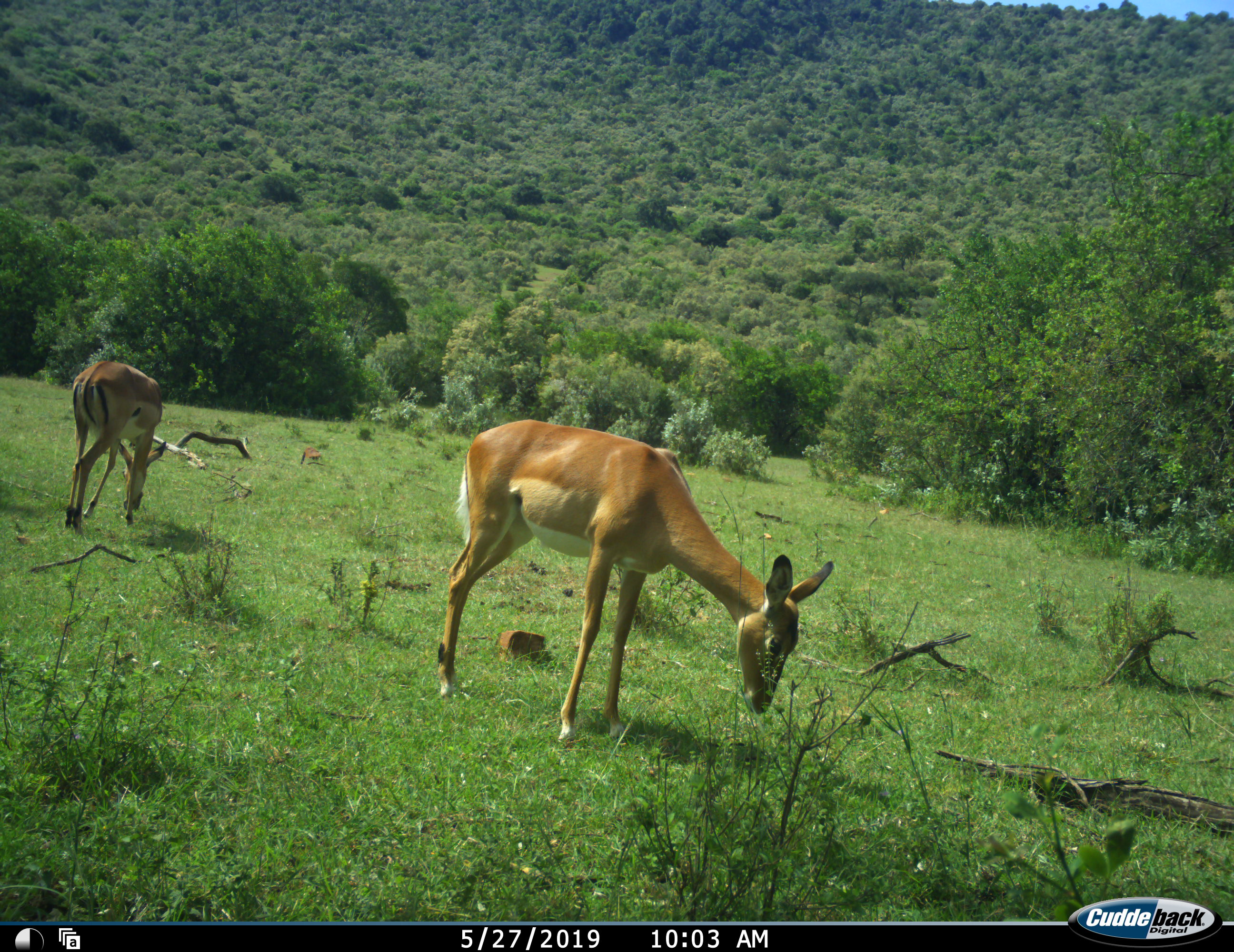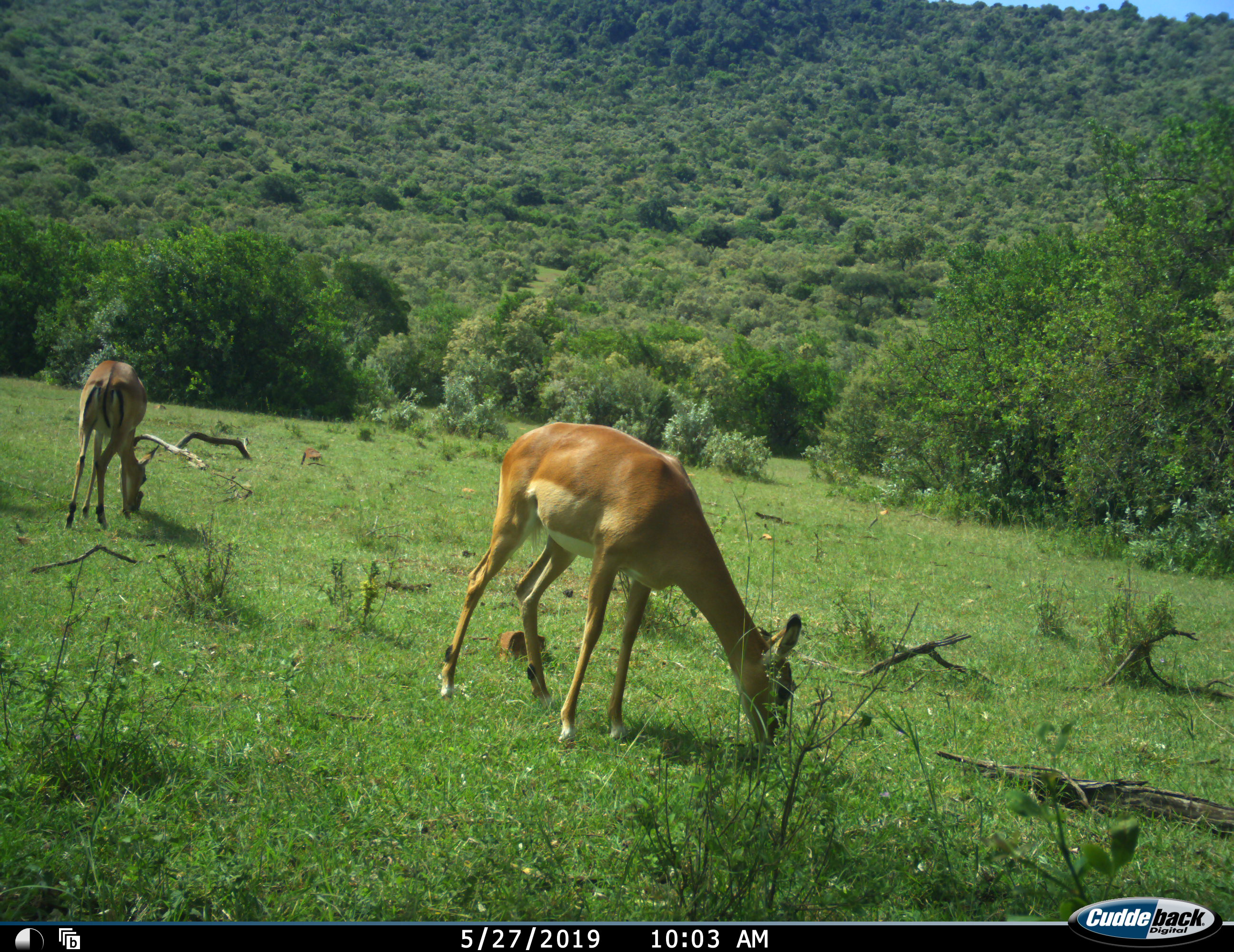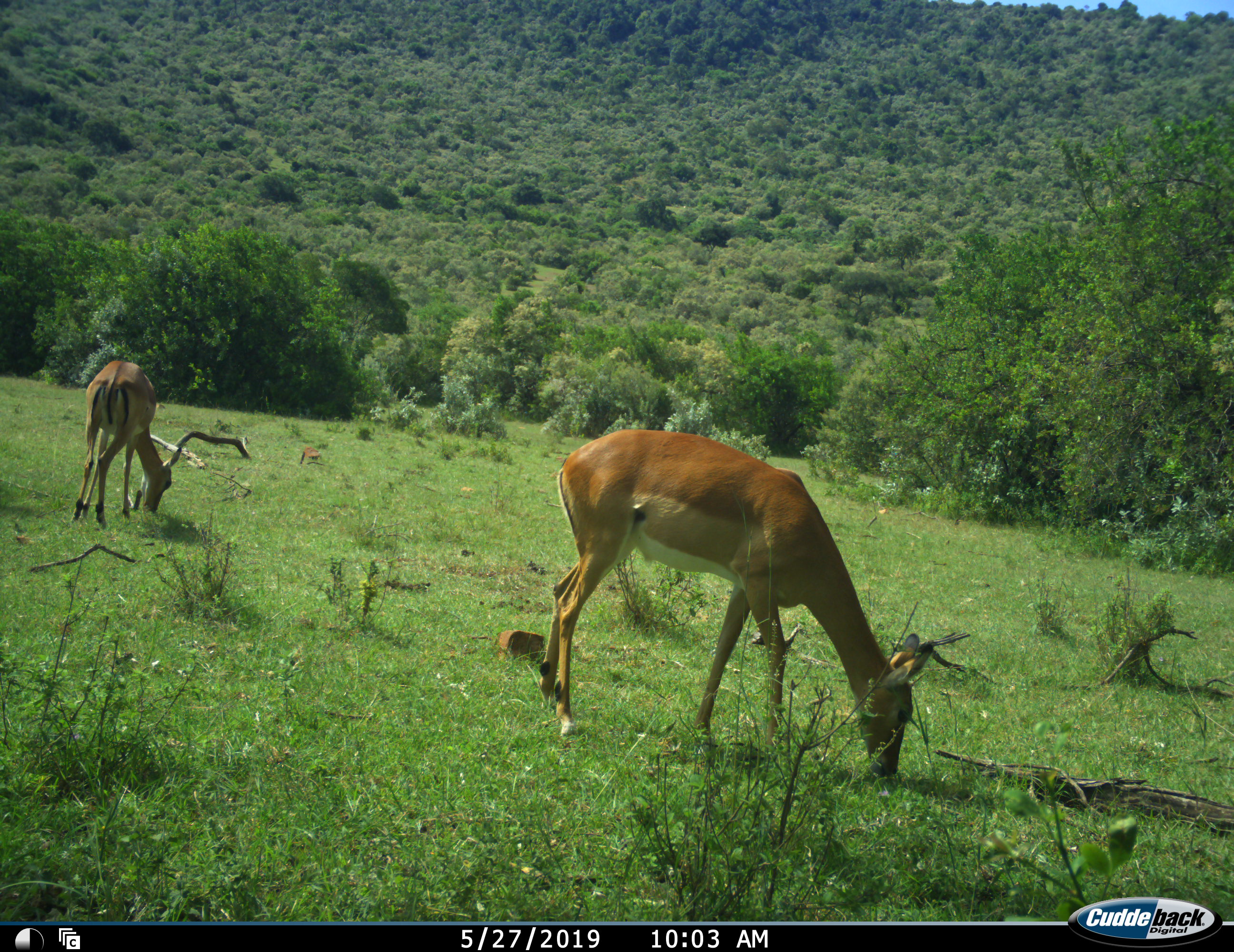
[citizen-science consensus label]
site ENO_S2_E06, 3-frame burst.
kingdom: Animalia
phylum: Chordata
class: Mammalia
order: Artiodactyla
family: Bovidae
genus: Aepyceros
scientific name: Aepyceros melampus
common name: impala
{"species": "impala (Aepyceros melampus)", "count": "2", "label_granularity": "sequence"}